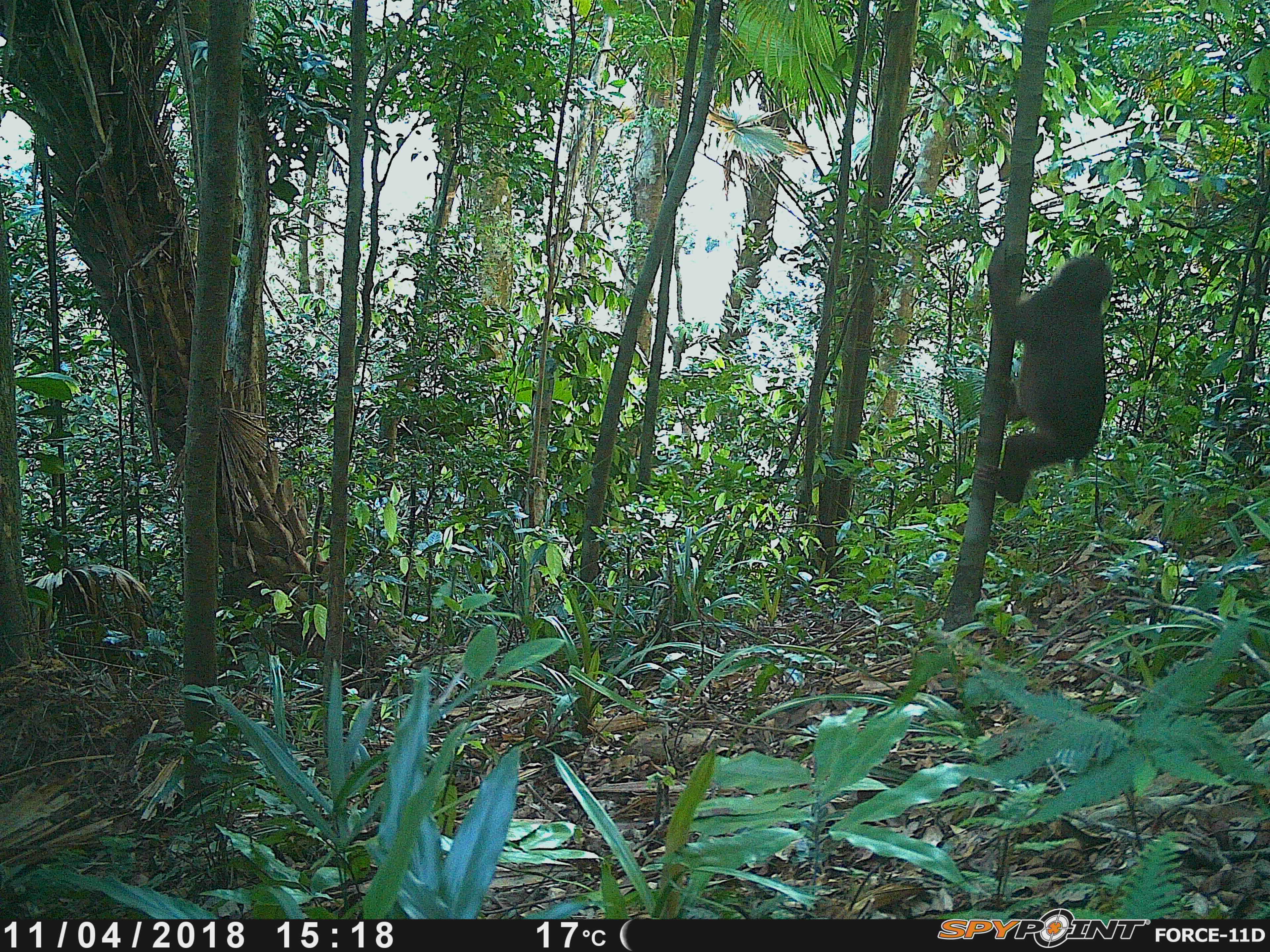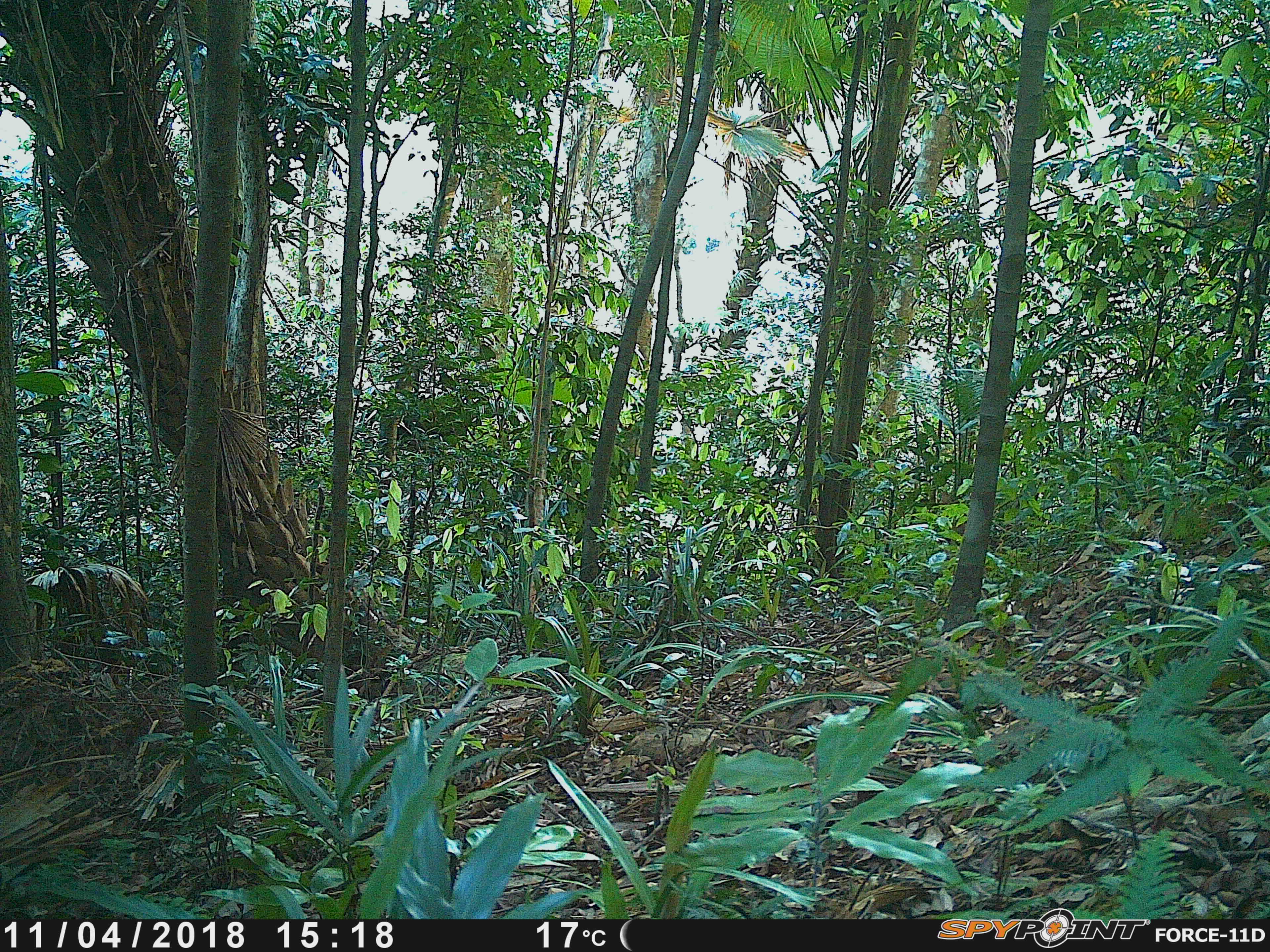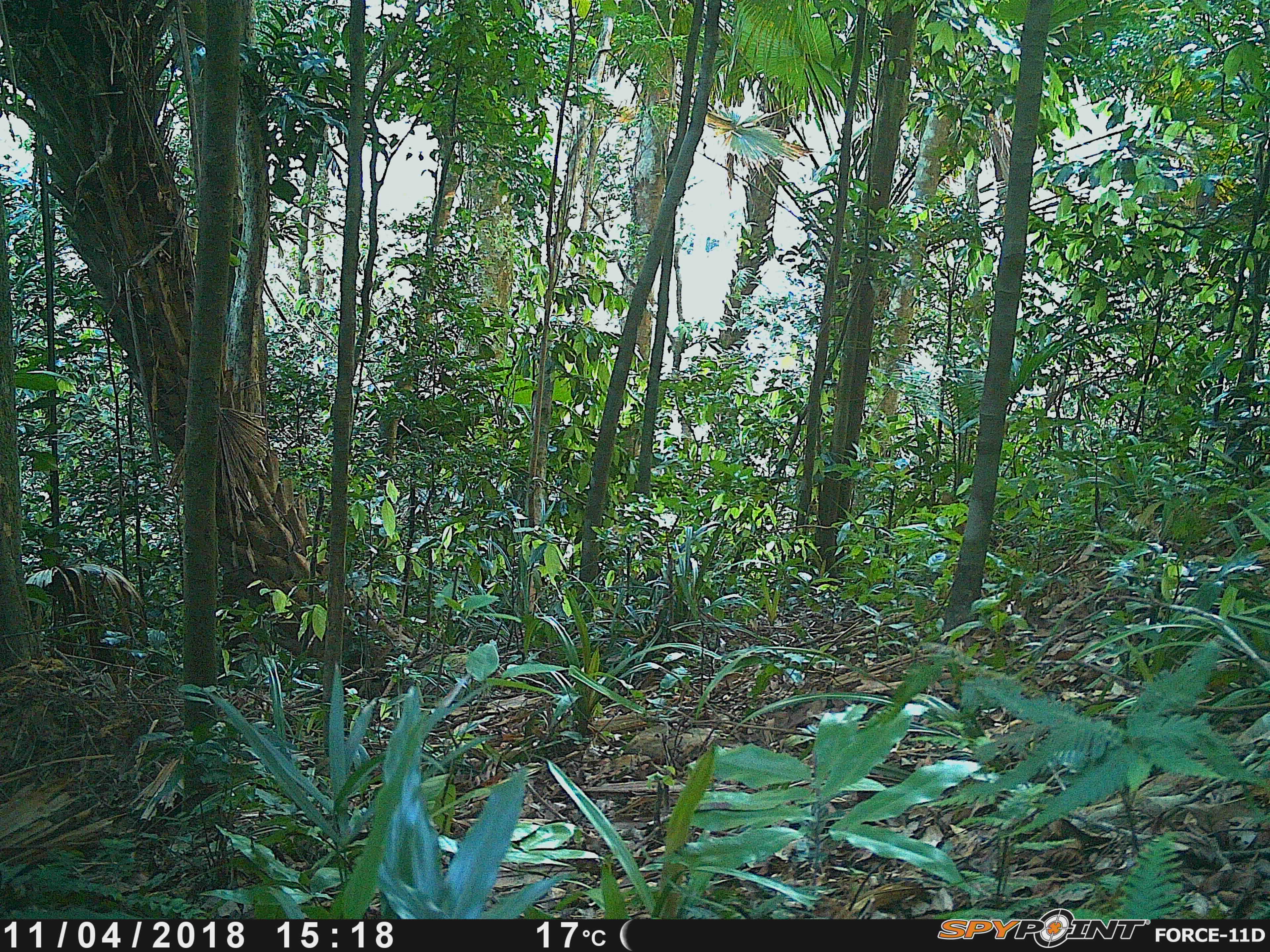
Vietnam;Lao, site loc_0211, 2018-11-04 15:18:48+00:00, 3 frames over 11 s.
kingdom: Animalia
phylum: Chordata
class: Mammalia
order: Primates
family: Cercopithecidae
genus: Macaca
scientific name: Macaca arctoides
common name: stump-tailed macaque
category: stump tailed macaque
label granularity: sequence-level